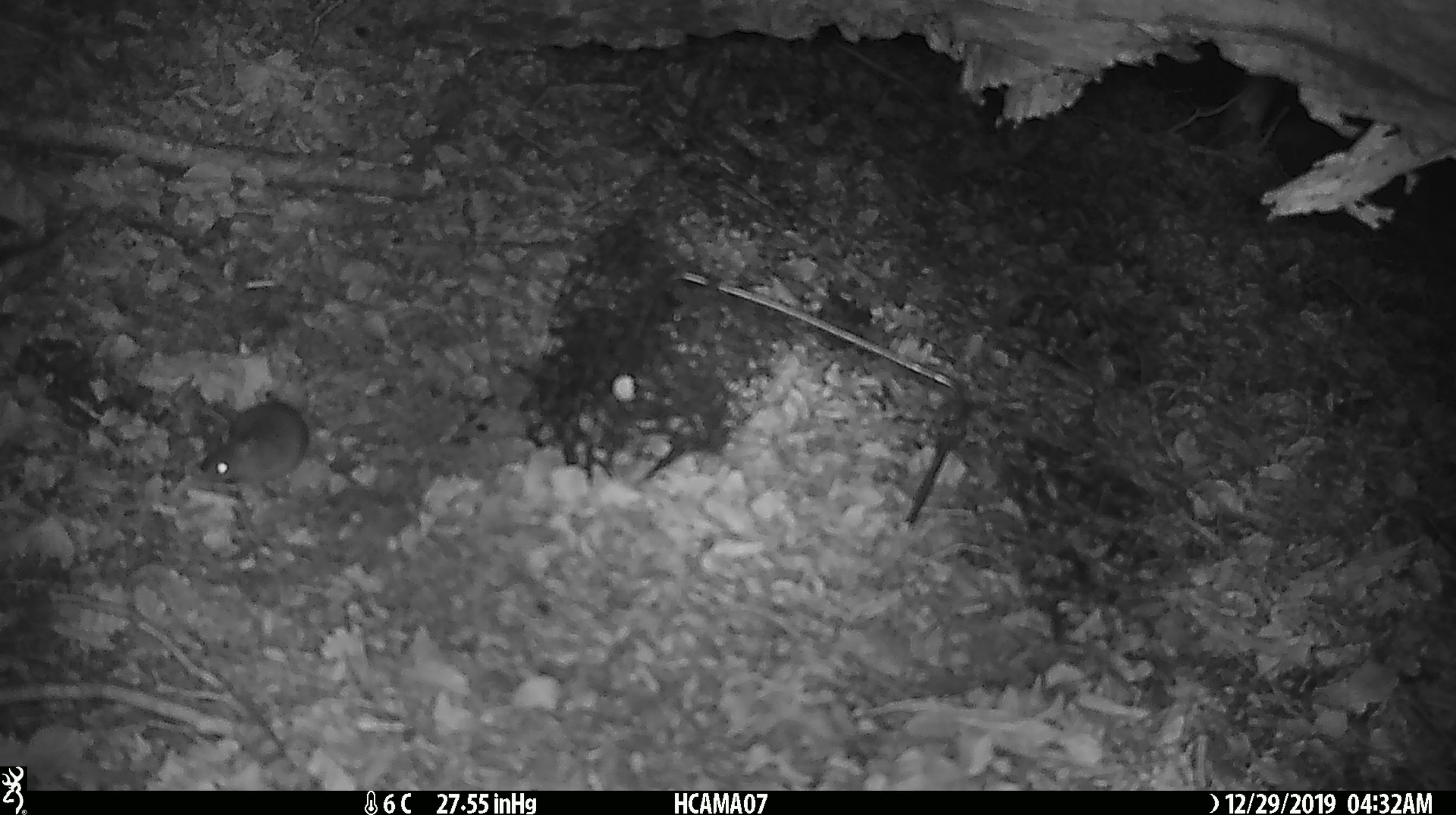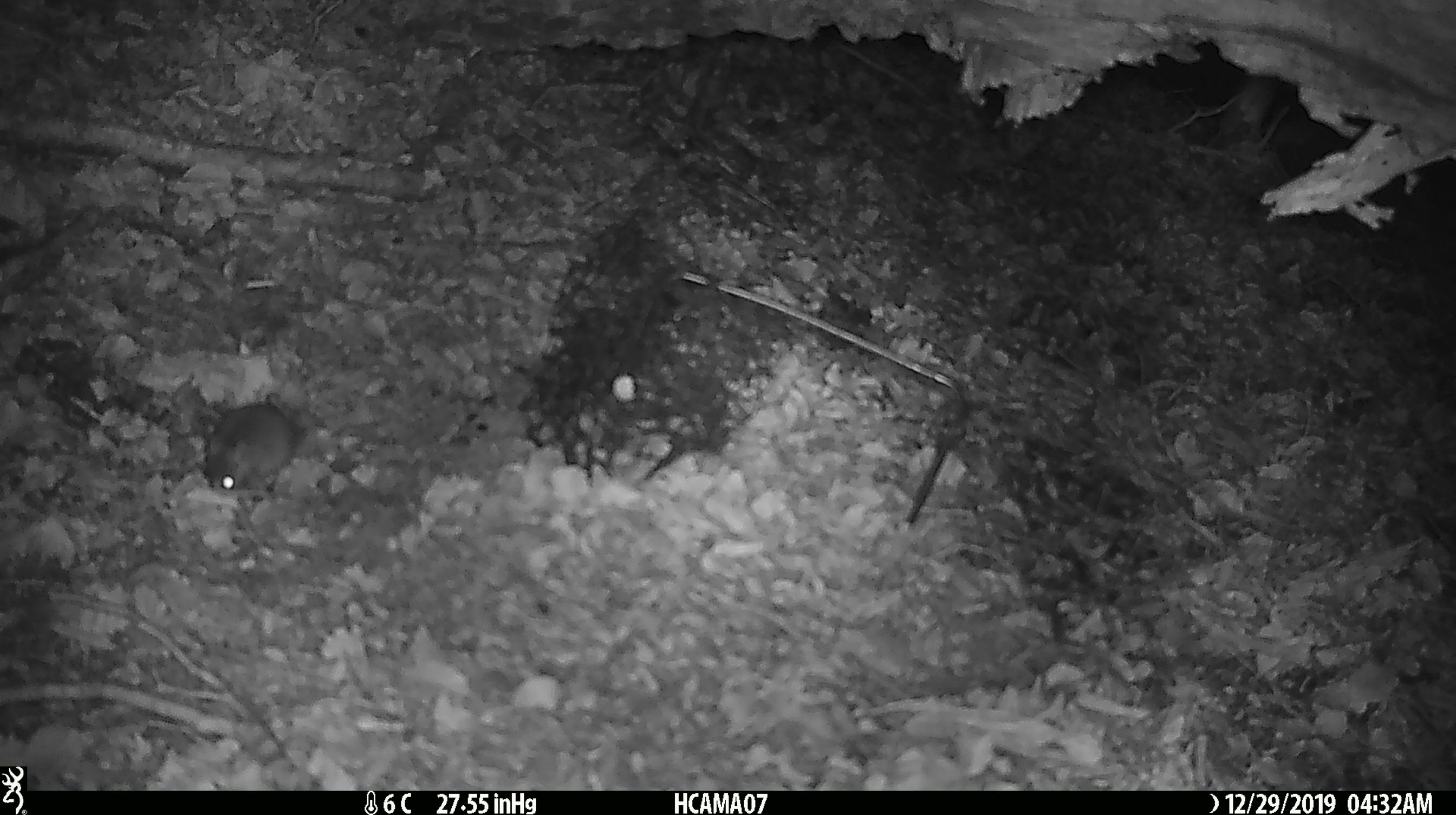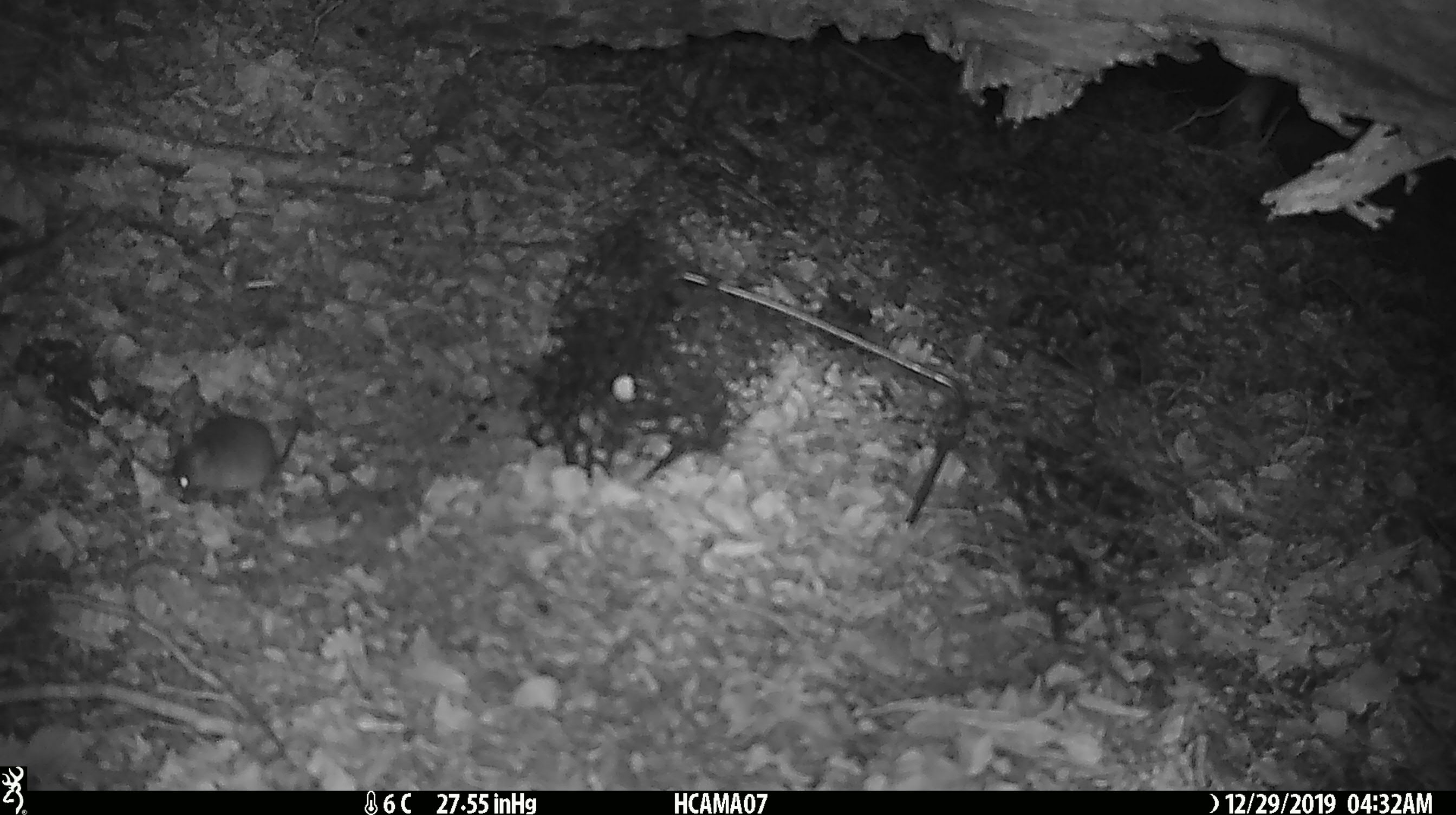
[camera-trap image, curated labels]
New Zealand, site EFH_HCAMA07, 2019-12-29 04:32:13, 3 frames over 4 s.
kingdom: Animalia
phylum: Chordata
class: Mammalia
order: Rodentia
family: Muridae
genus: Mus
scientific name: Mus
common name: mouse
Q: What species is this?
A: Mouse (Mus).